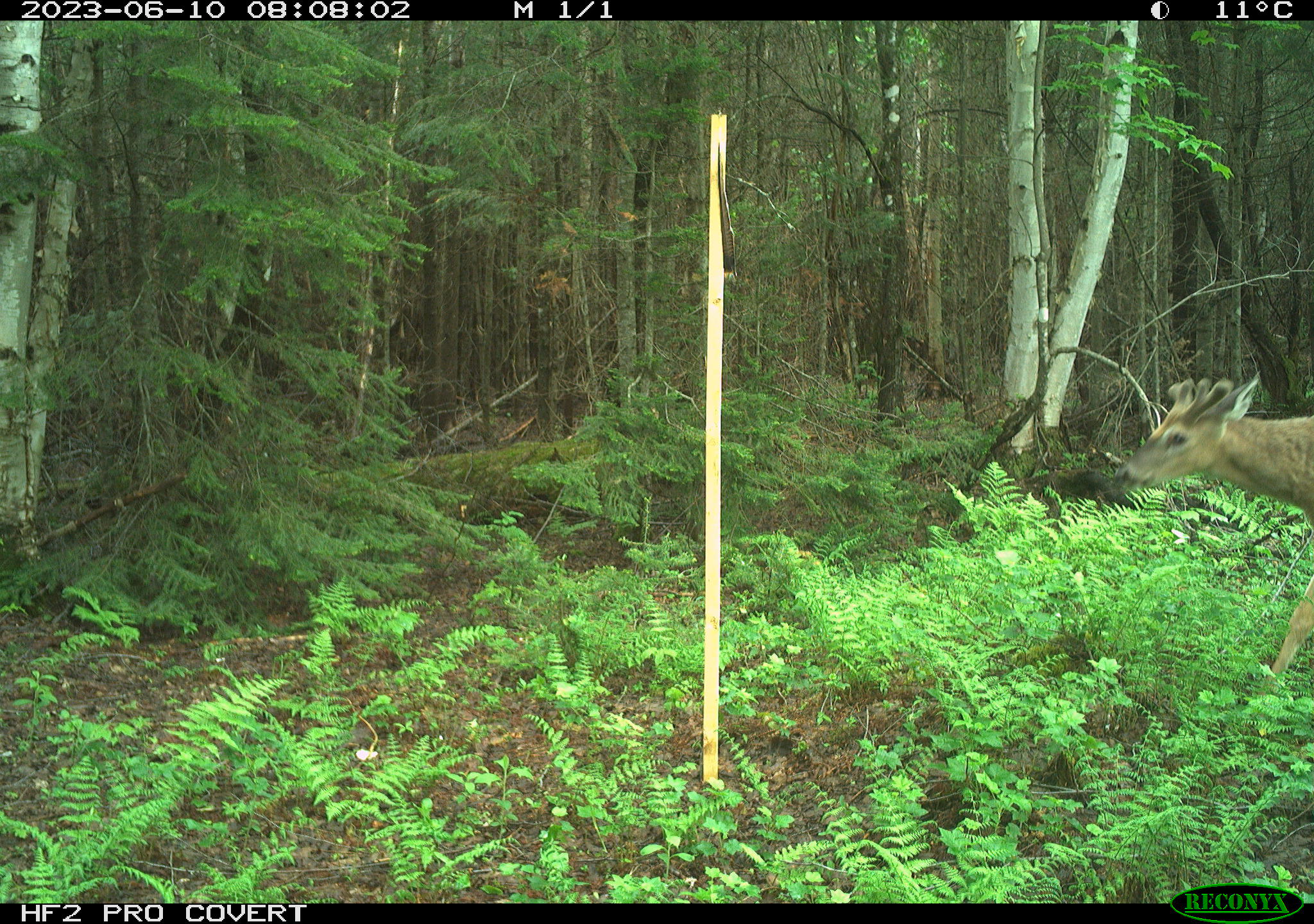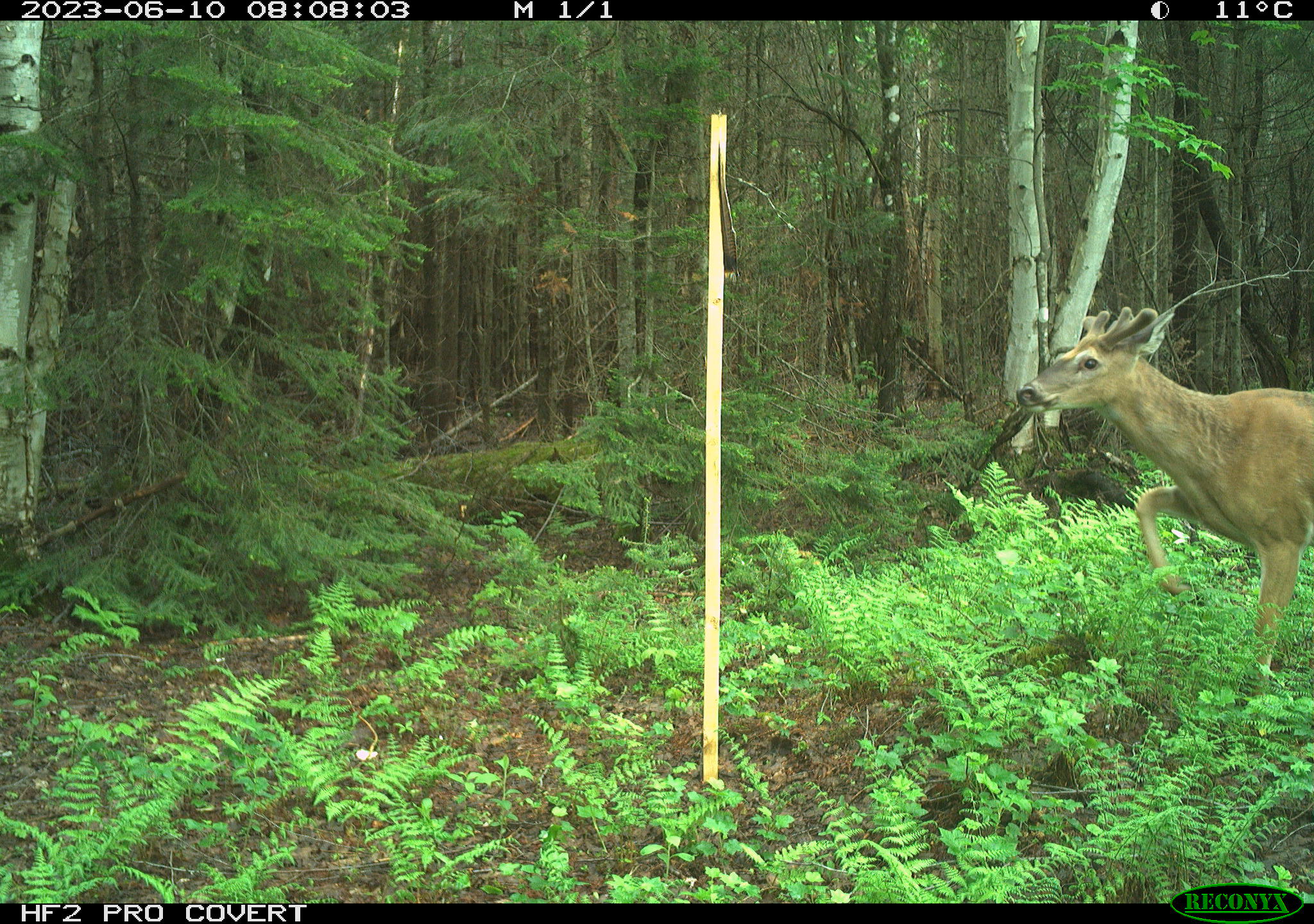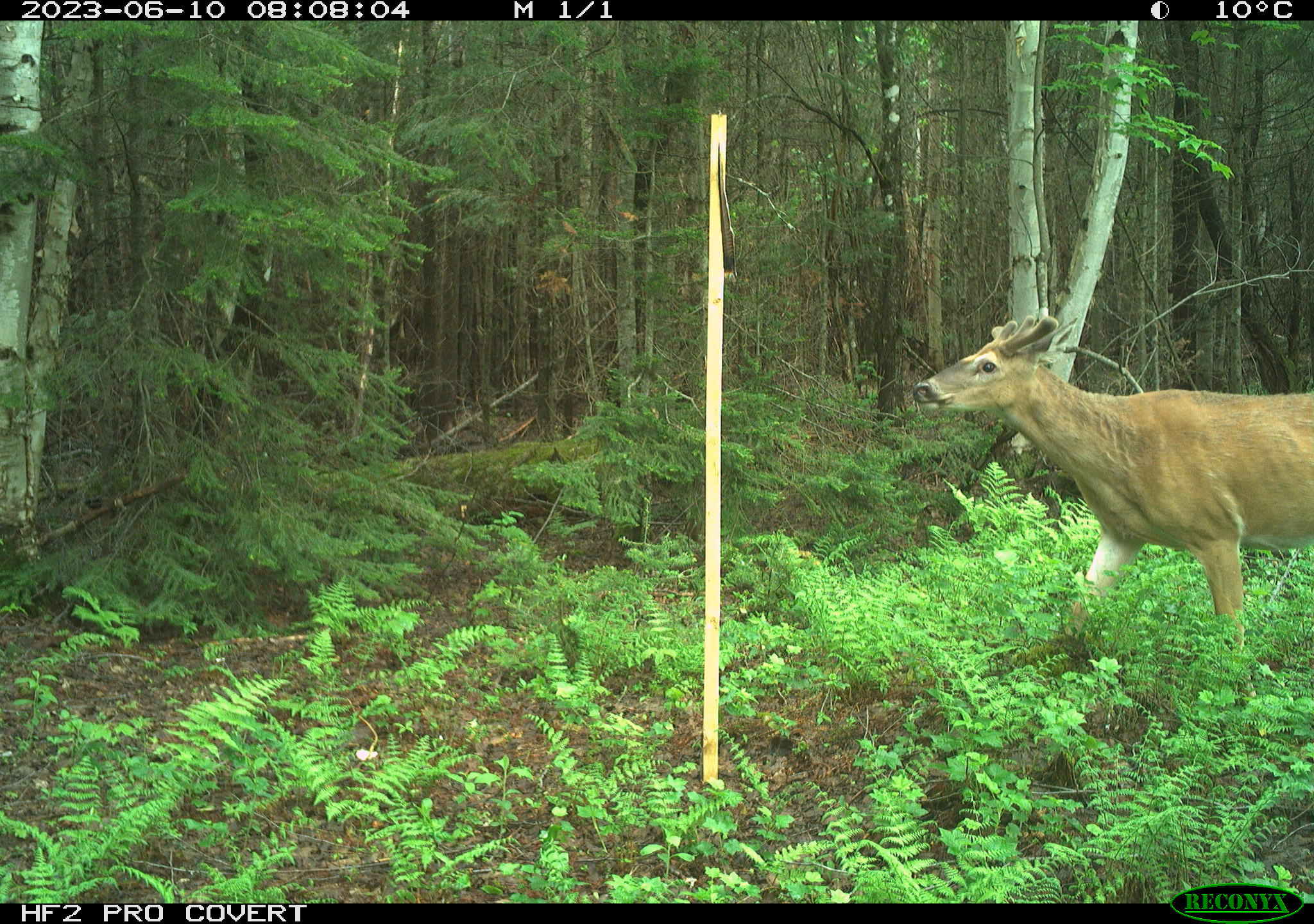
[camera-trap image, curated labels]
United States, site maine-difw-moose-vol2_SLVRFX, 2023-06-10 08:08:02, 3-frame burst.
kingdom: Animalia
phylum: Chordata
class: Mammalia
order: Artiodactyla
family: Cervidae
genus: Odocoileus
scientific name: Odocoileus virginianus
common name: white-tailed deer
White-tailed deer (Odocoileus virginianus).